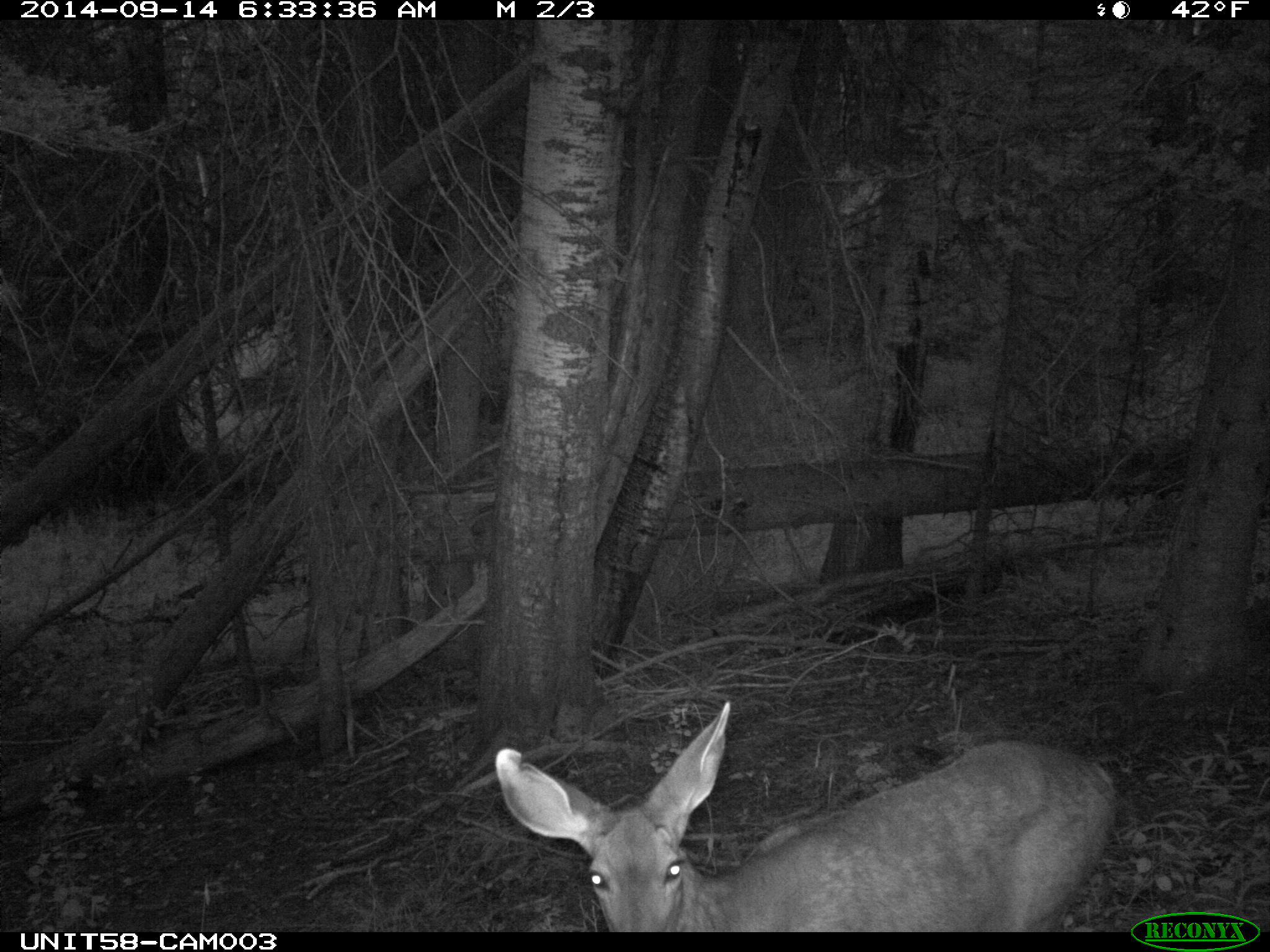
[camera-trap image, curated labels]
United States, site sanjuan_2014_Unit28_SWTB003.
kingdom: Animalia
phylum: Chordata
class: Mammalia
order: Artiodactyla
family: Cervidae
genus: Odocoileus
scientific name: Odocoileus hemionus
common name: mule deer